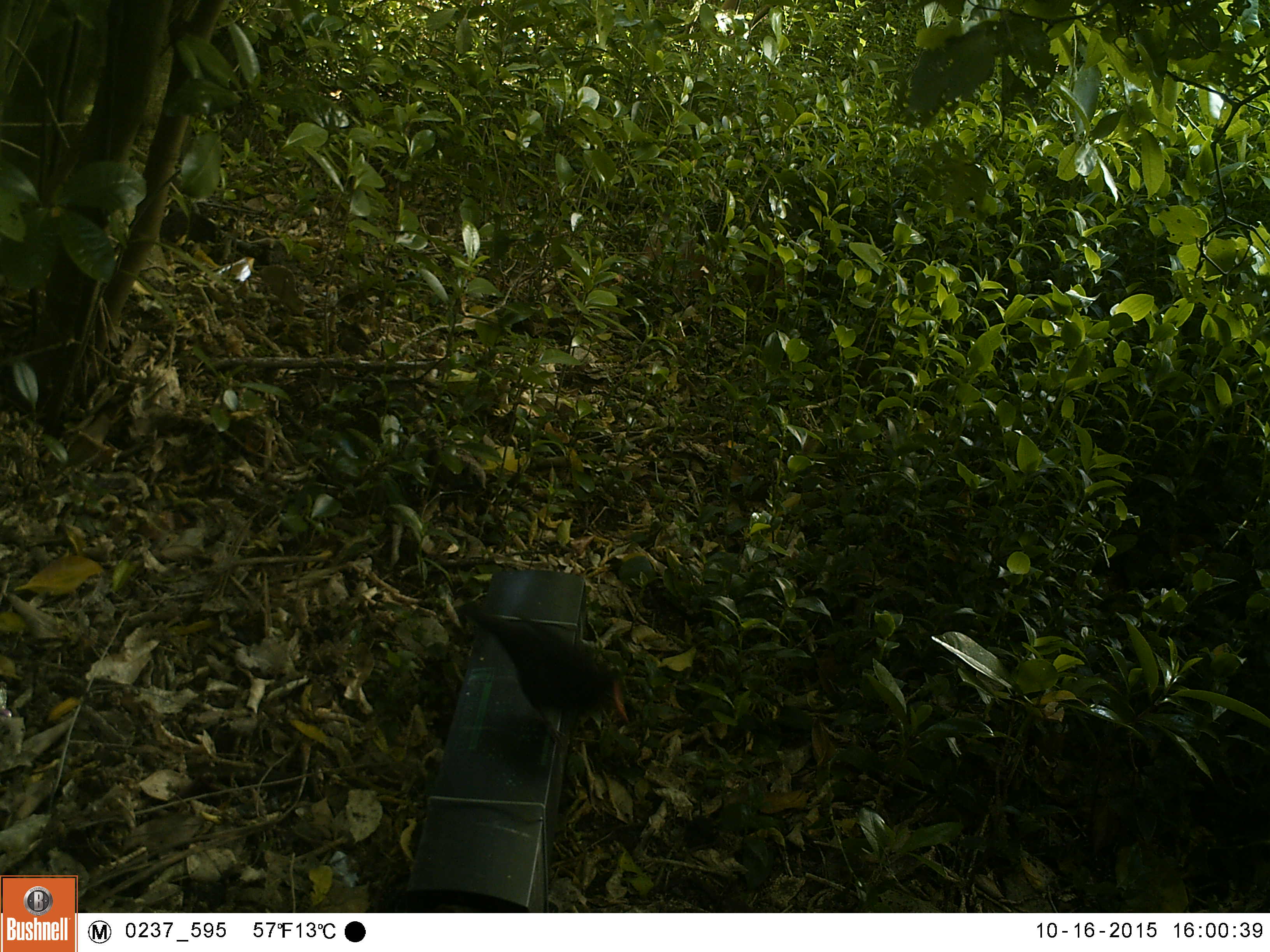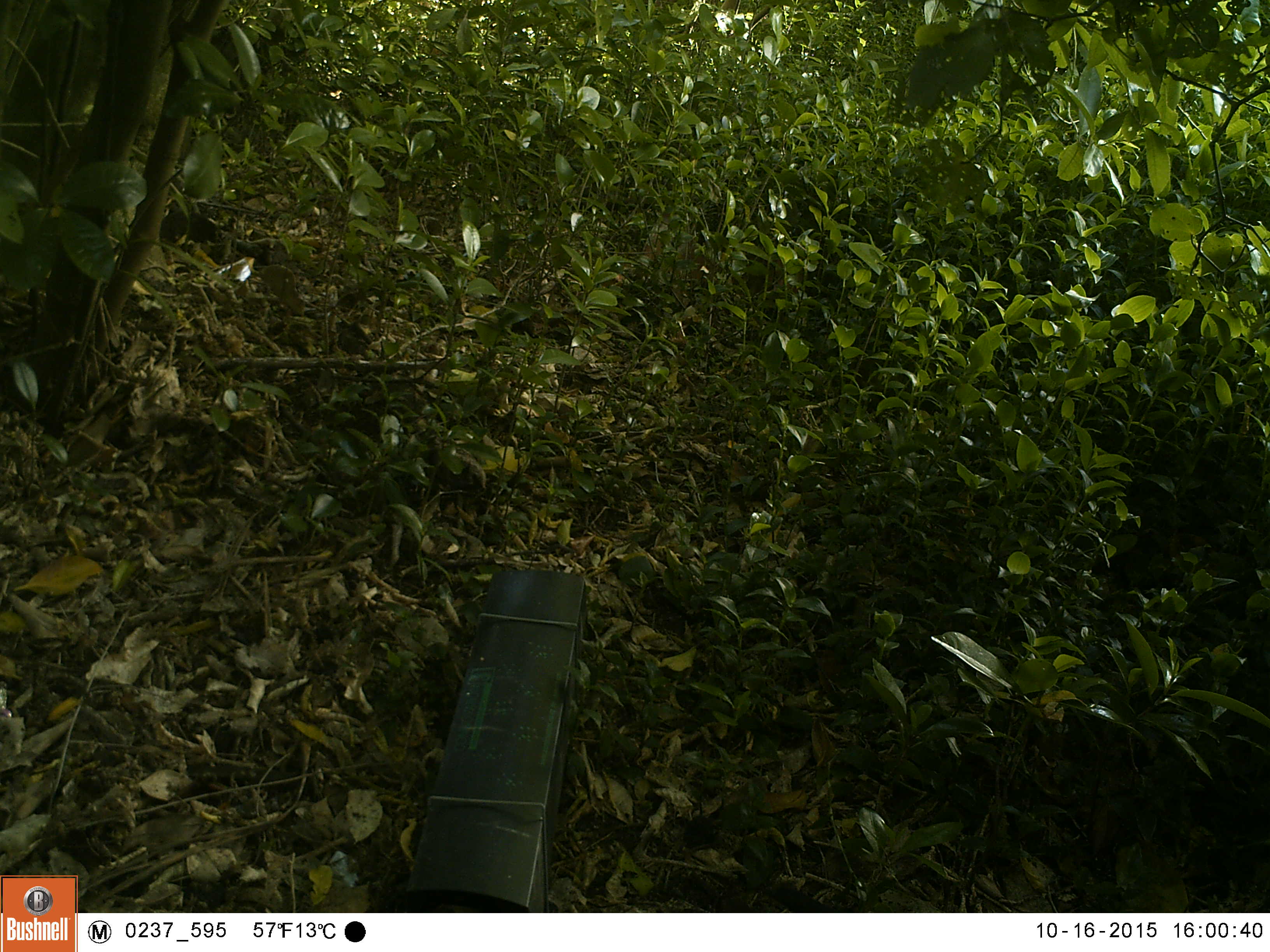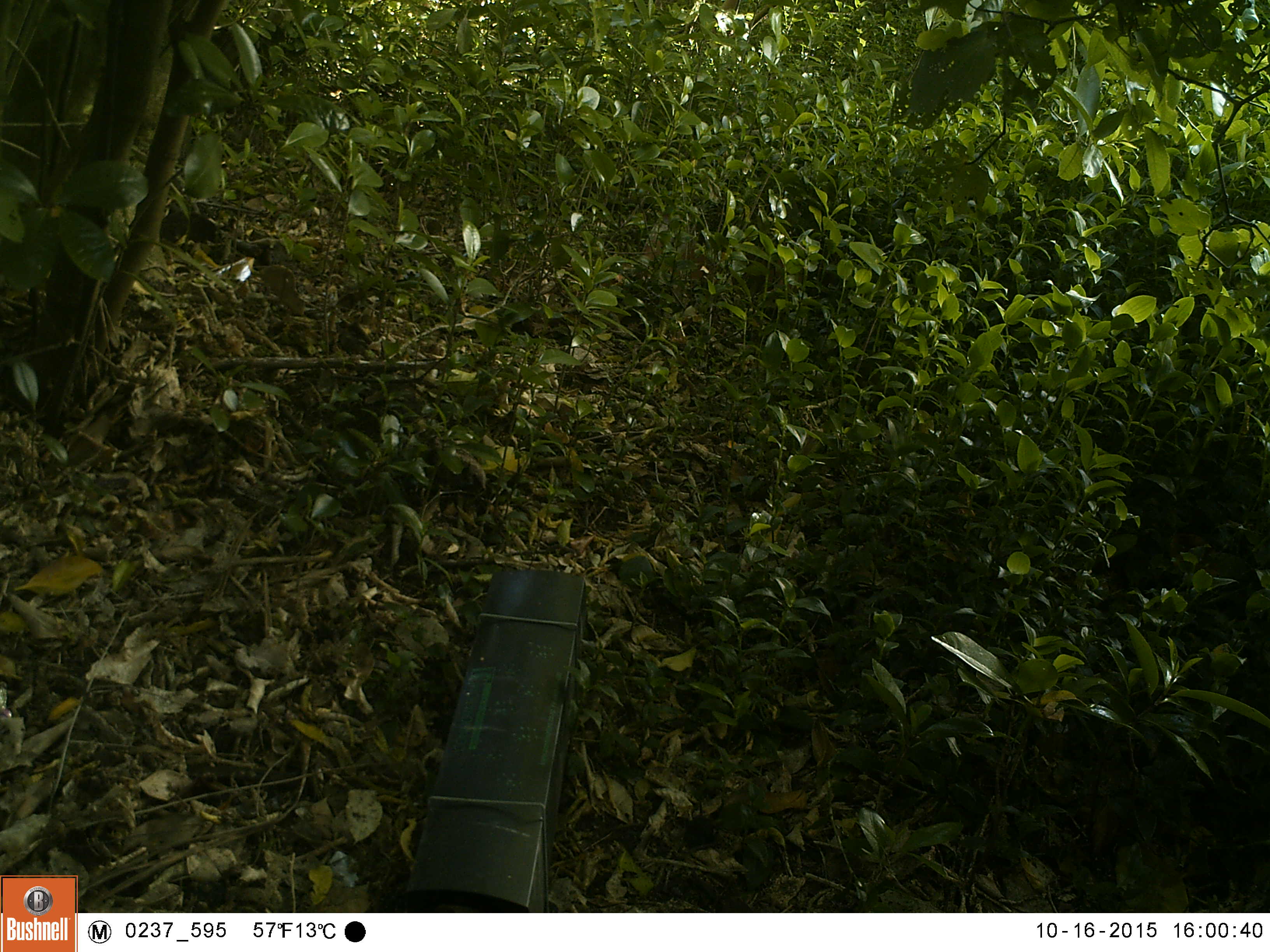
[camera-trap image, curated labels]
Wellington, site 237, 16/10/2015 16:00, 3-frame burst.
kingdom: Animalia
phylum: Chordata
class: Aves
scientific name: Aves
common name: bird